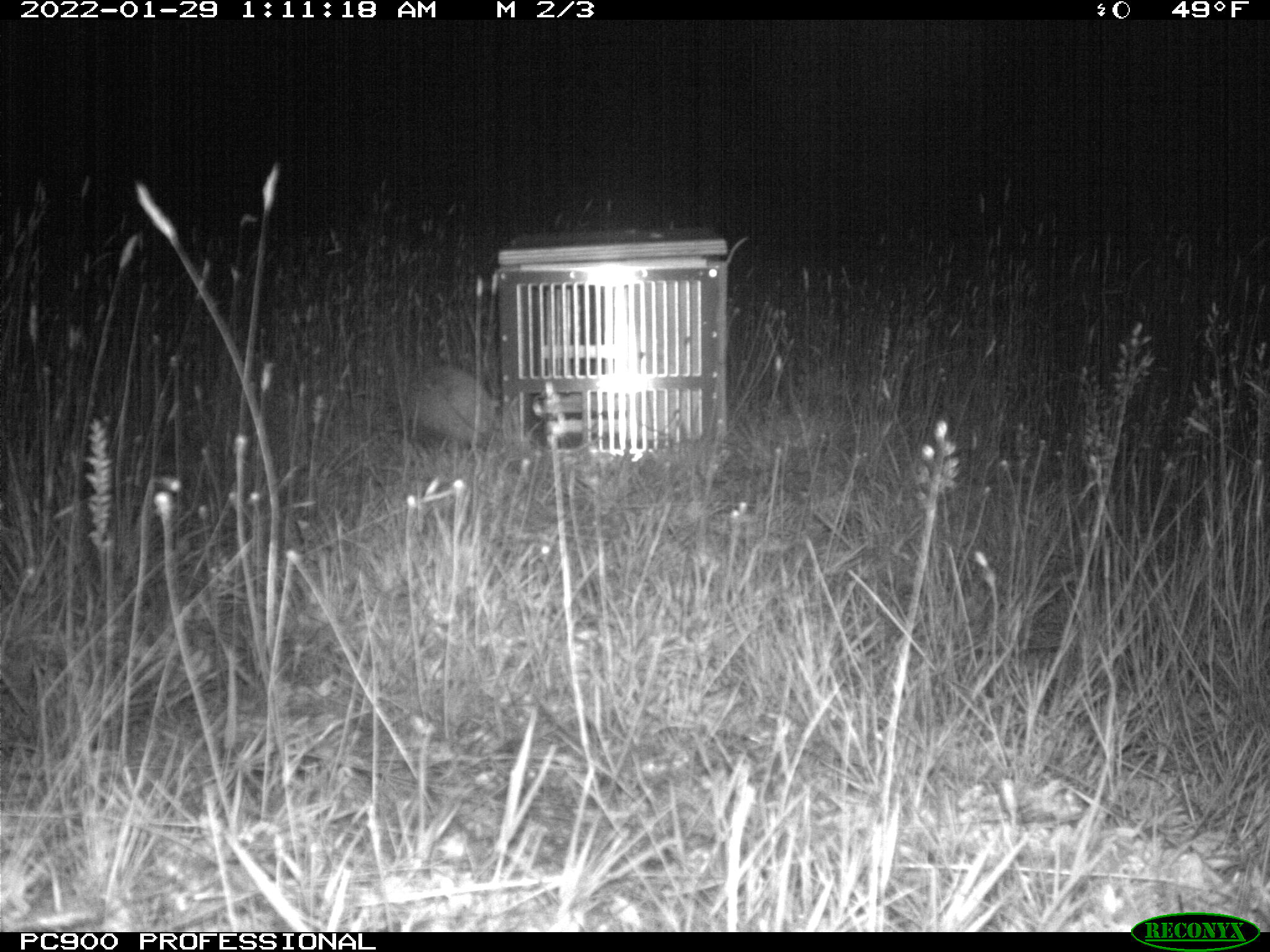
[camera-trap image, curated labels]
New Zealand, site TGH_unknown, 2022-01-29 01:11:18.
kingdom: Animalia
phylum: Chordata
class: Mammalia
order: Eulipotyphla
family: Erinaceidae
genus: Erinaceus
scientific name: Erinaceus europaeus europaeus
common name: european hedgehog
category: hedgehog